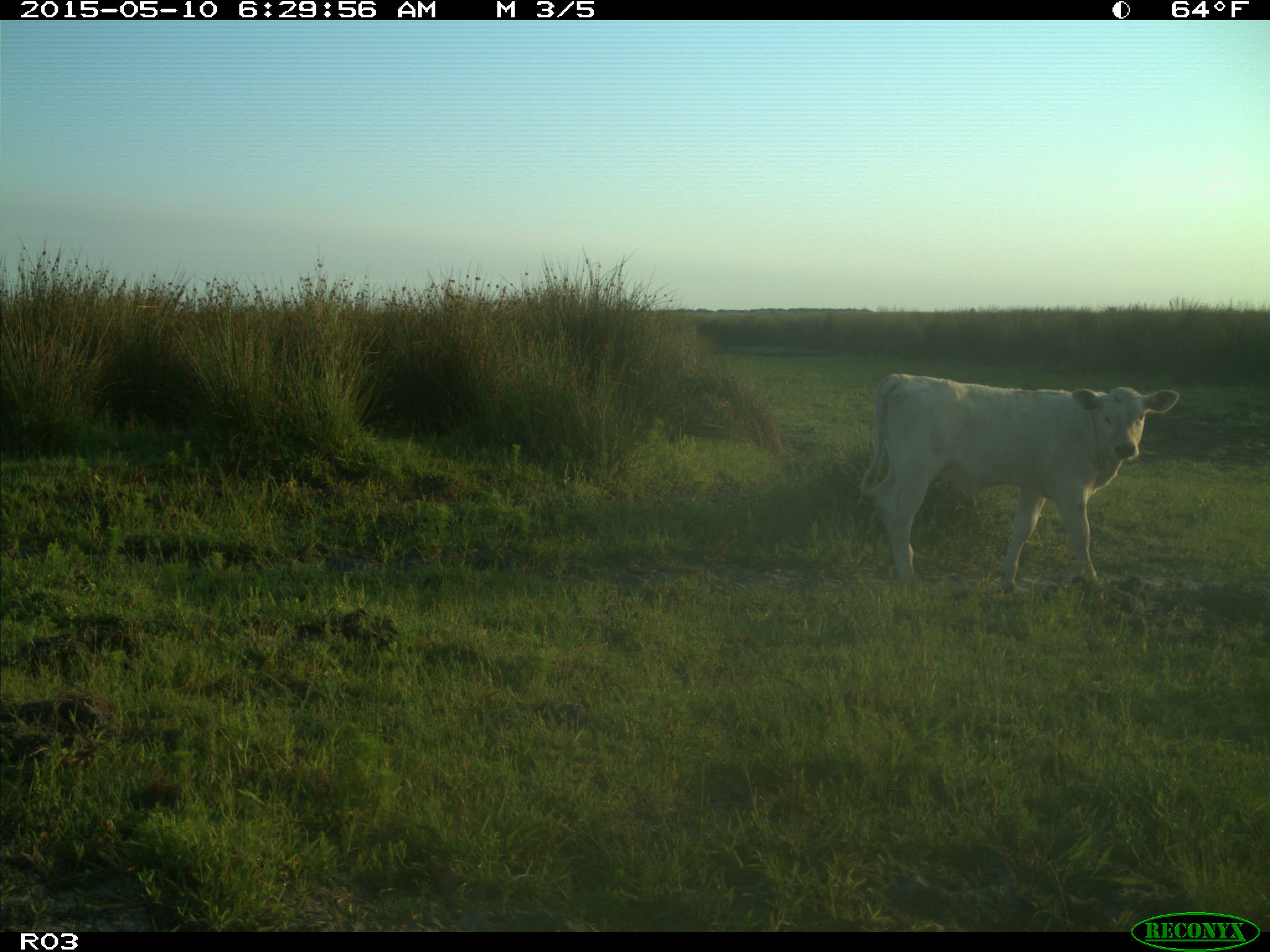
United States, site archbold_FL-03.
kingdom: Animalia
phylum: Chordata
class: Mammalia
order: Artiodactyla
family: Bovidae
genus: Bos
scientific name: Bos taurus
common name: domestic cow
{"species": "Bos taurus (domestic cow)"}